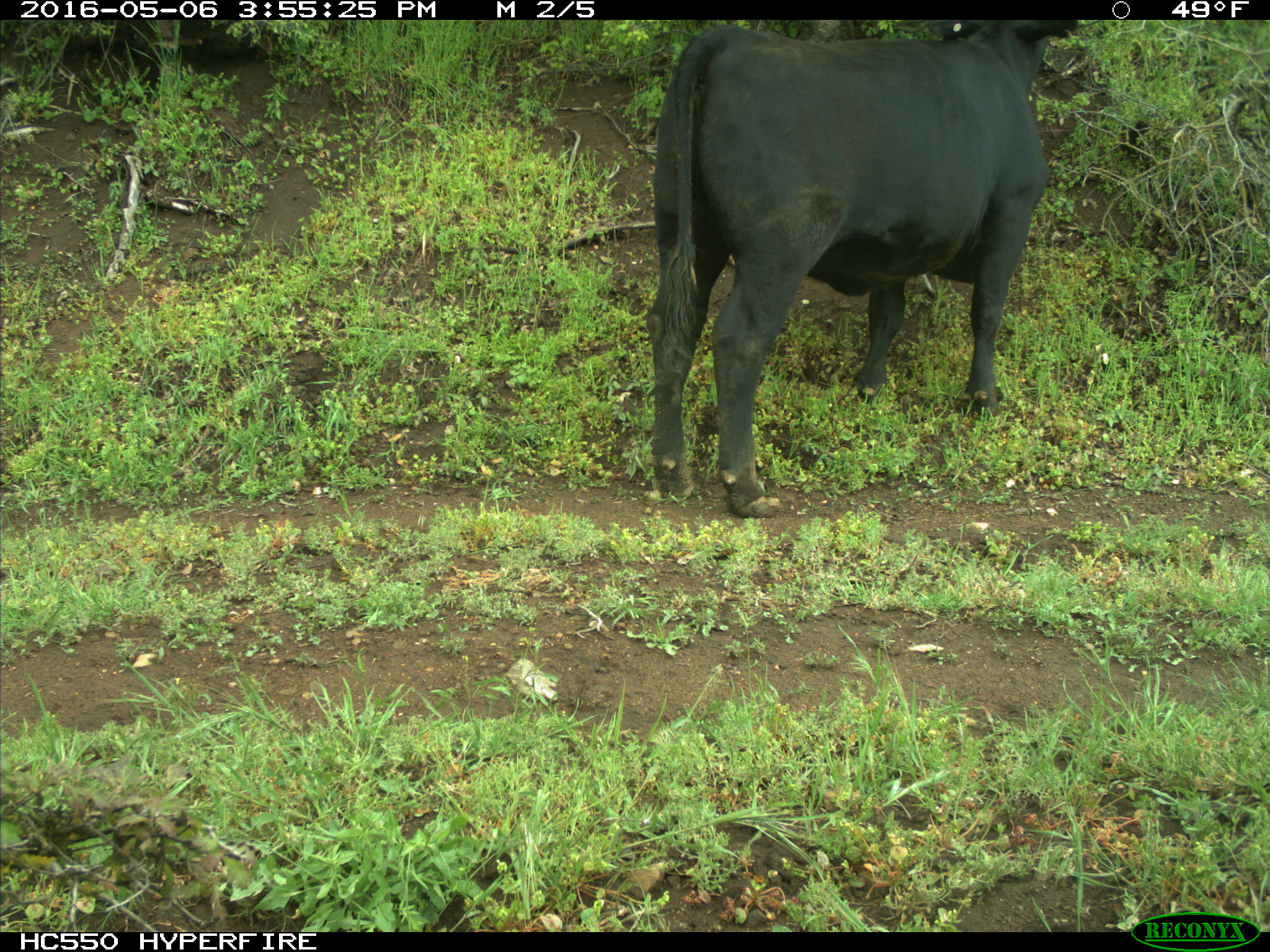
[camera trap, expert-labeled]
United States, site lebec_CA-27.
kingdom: Animalia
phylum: Chordata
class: Mammalia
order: Artiodactyla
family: Bovidae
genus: Bos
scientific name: Bos taurus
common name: domestic cow